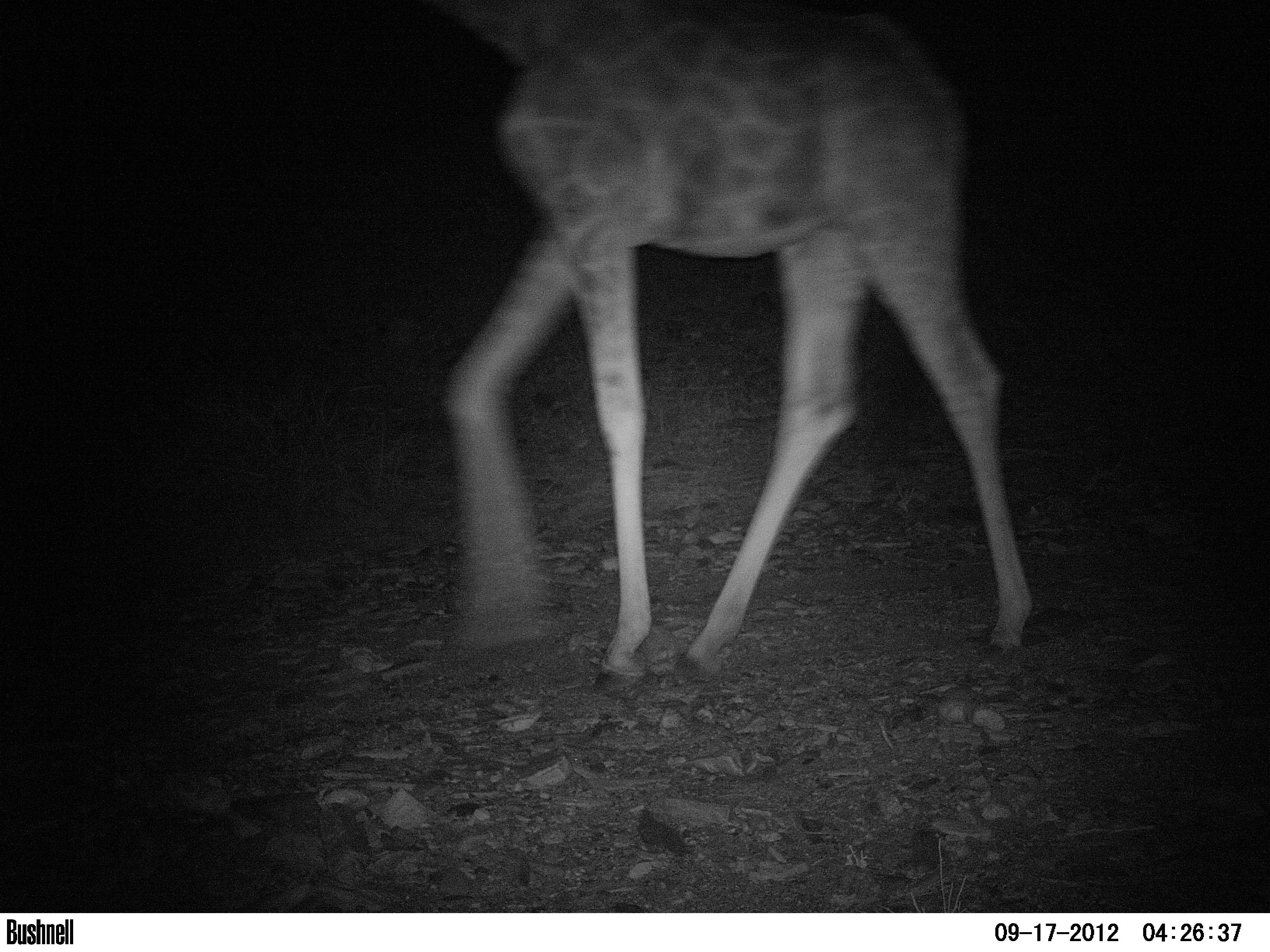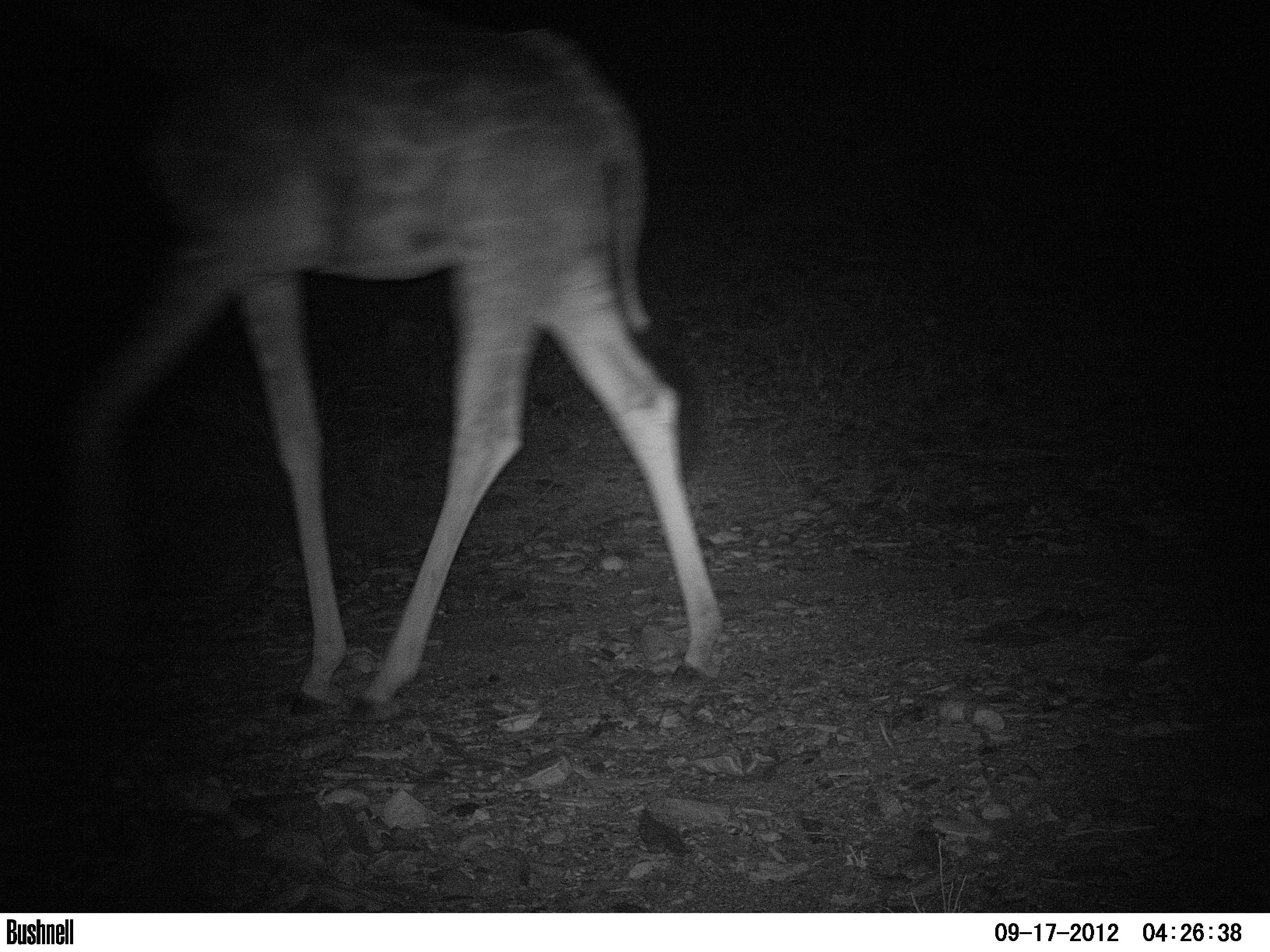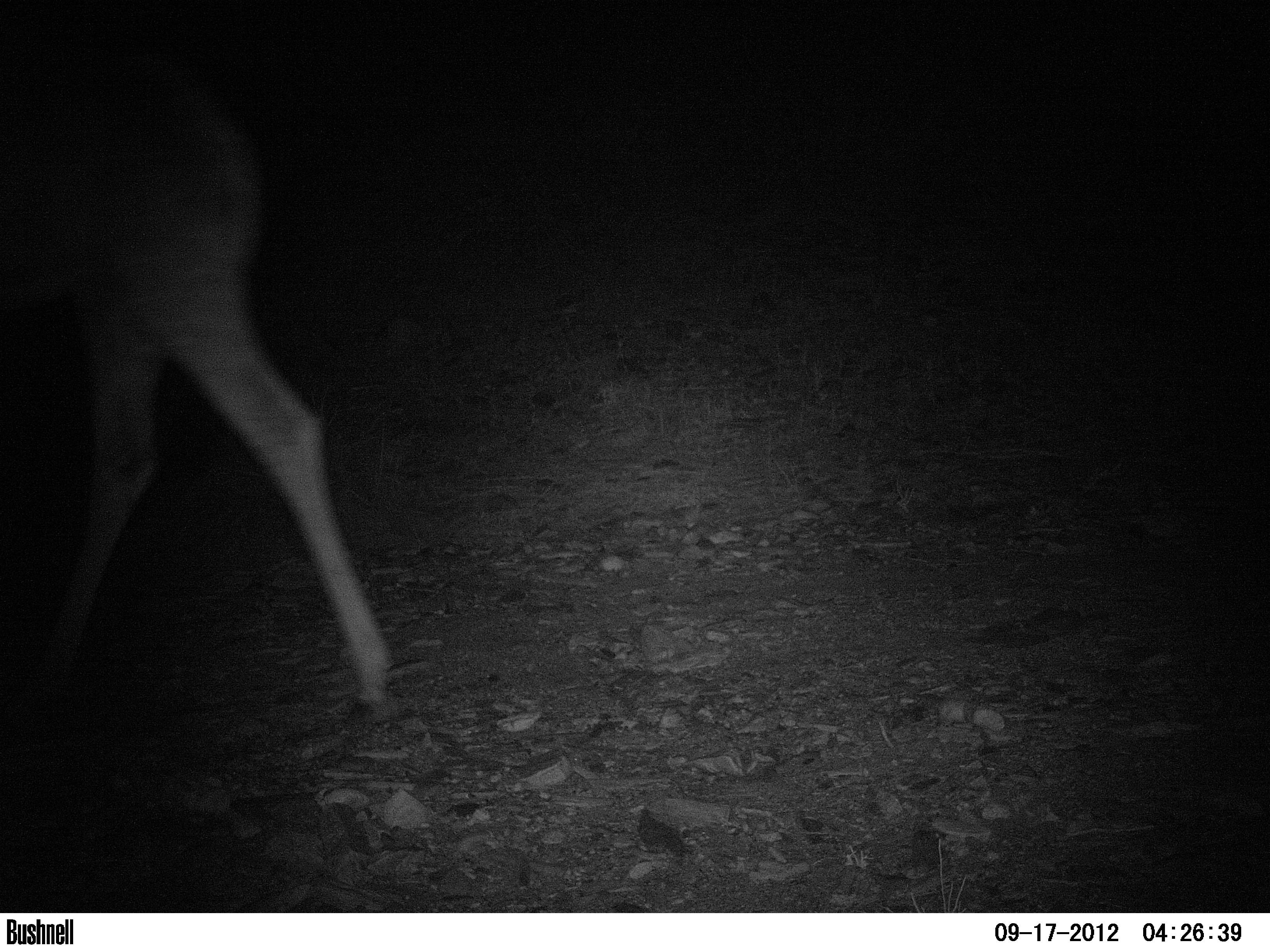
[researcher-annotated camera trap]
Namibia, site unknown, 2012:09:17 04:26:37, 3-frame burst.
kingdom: Animalia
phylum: Chordata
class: Mammalia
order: Artiodactyla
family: Giraffidae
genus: Giraffa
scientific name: Giraffa camelopardalis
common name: giraffe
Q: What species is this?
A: Giraffa camelopardalis (giraffe).